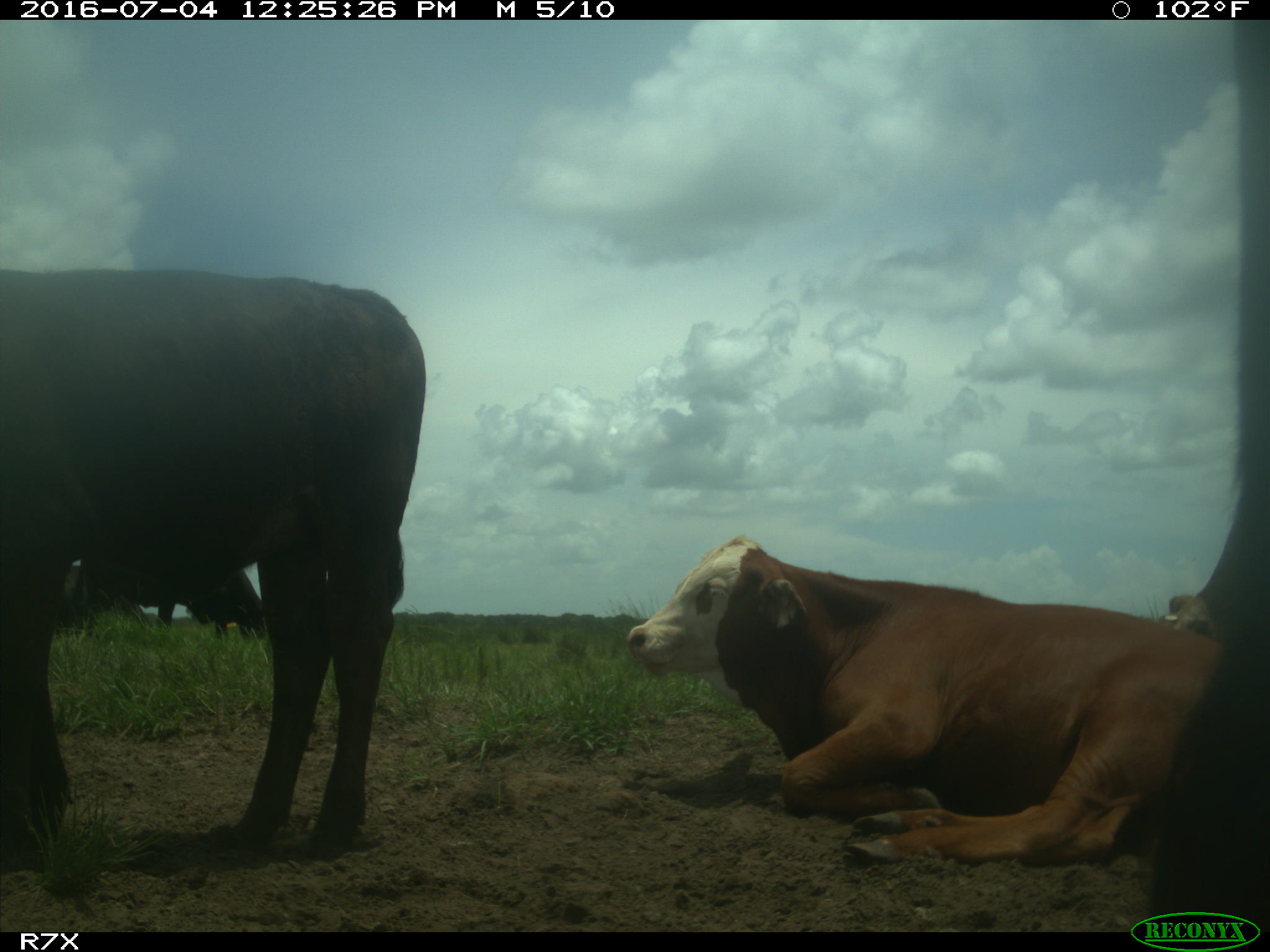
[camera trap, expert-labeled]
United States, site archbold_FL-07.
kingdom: Animalia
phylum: Chordata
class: Mammalia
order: Artiodactyla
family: Bovidae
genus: Bos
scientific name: Bos taurus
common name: domestic cow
Bos taurus (domestic cow).